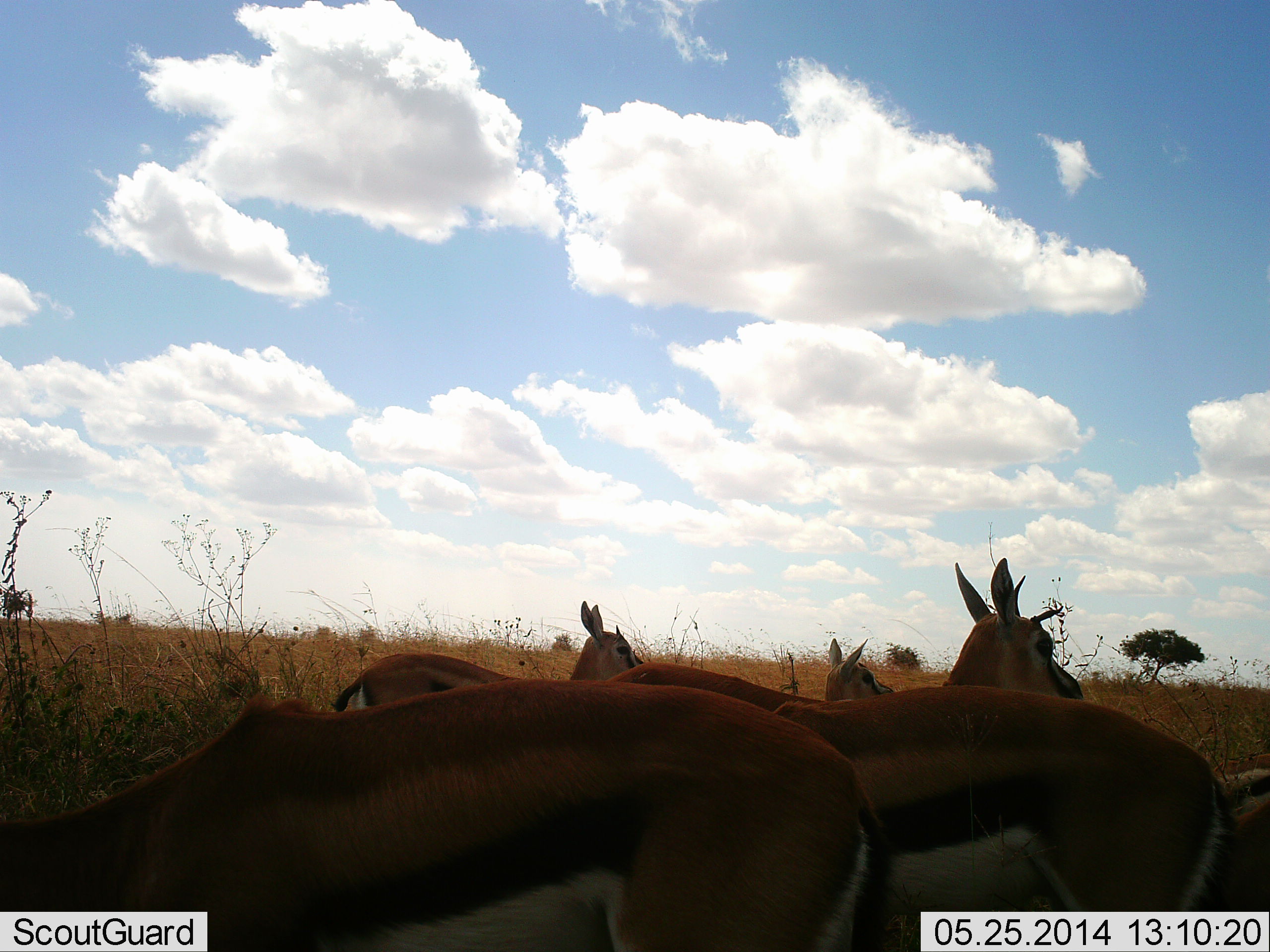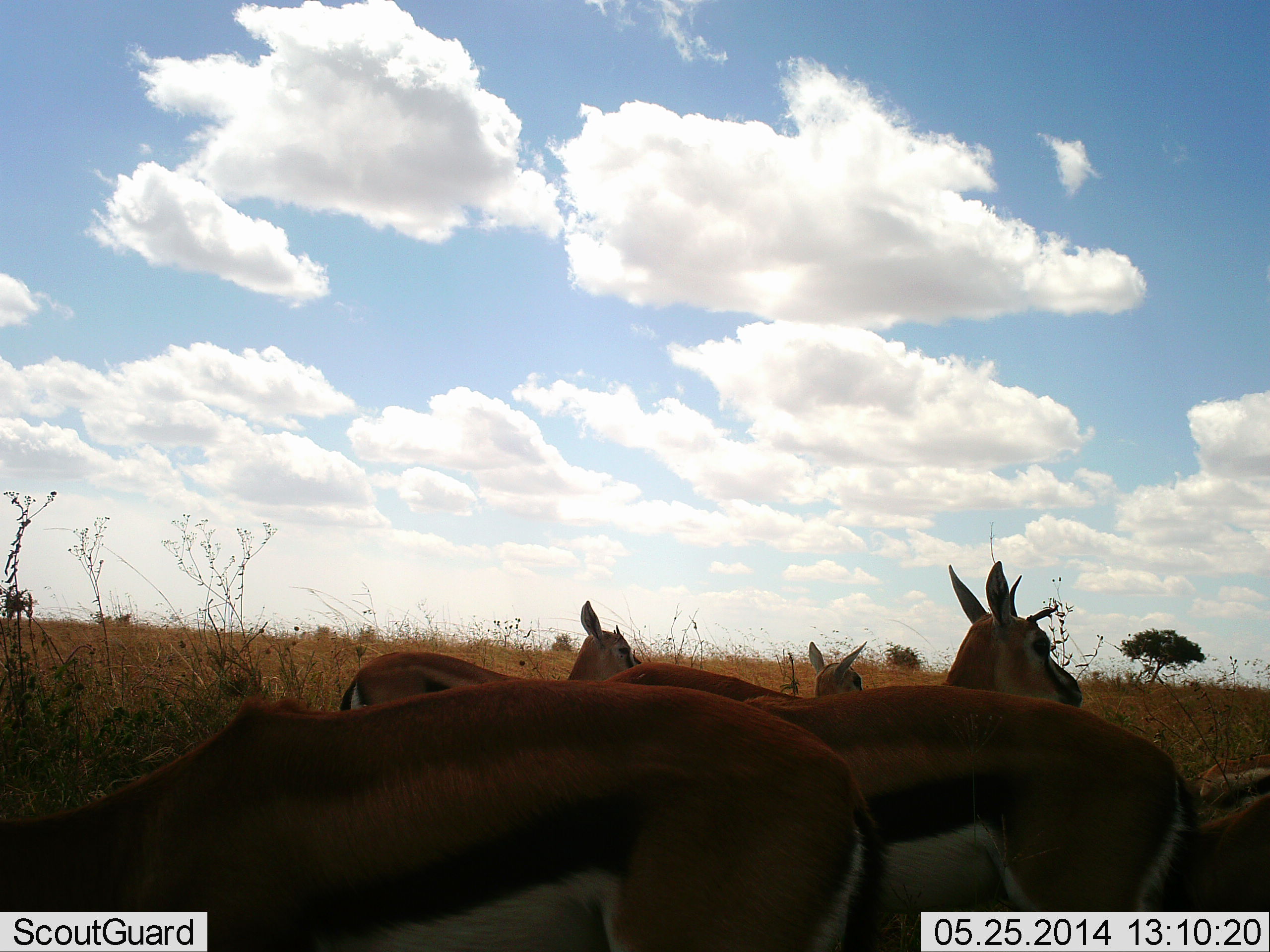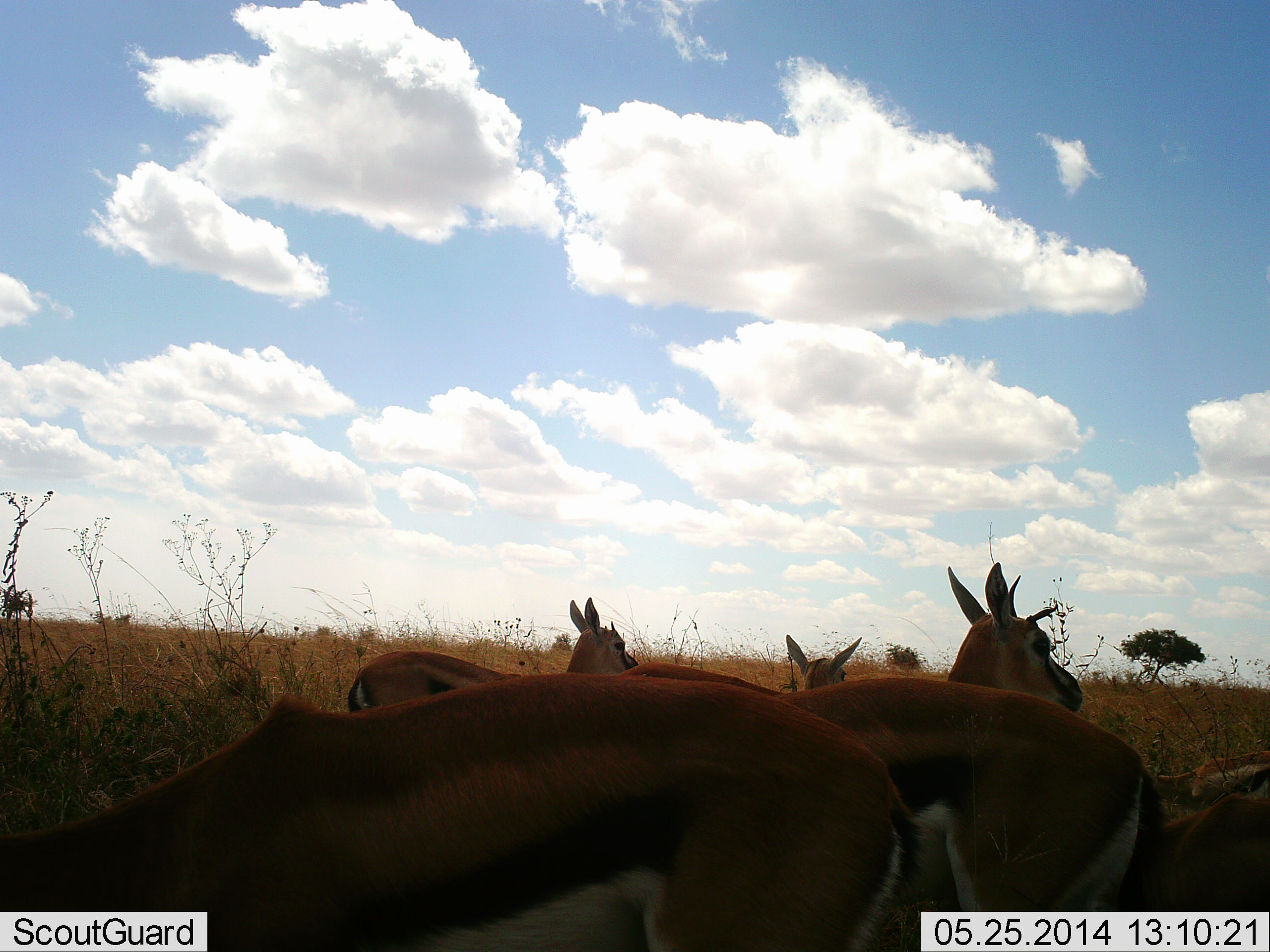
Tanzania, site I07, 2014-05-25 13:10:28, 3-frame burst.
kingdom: Animalia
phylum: Chordata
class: Mammalia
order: Artiodactyla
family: Bovidae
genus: Eudorcas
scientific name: Eudorcas thomsonii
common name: thomson's gazelle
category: gazellethomsons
Gazellethomsons (thomson's gazelle) (Eudorcas thomsonii), count 6. Behavior (volunteer vote fractions): standing 89%, resting 18%, moving 7%, interacting 4%. Young present (vote fraction): 7%. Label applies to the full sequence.